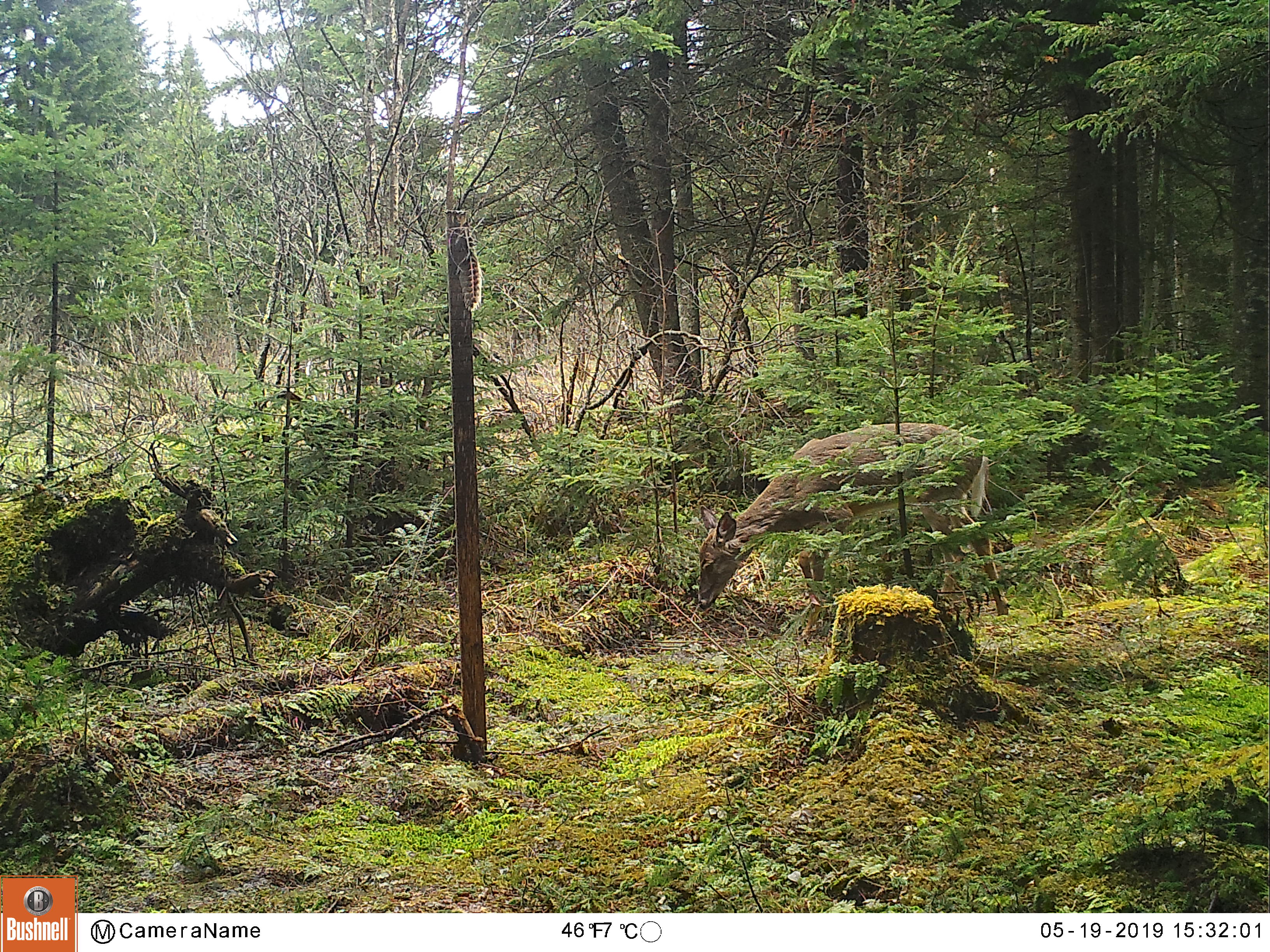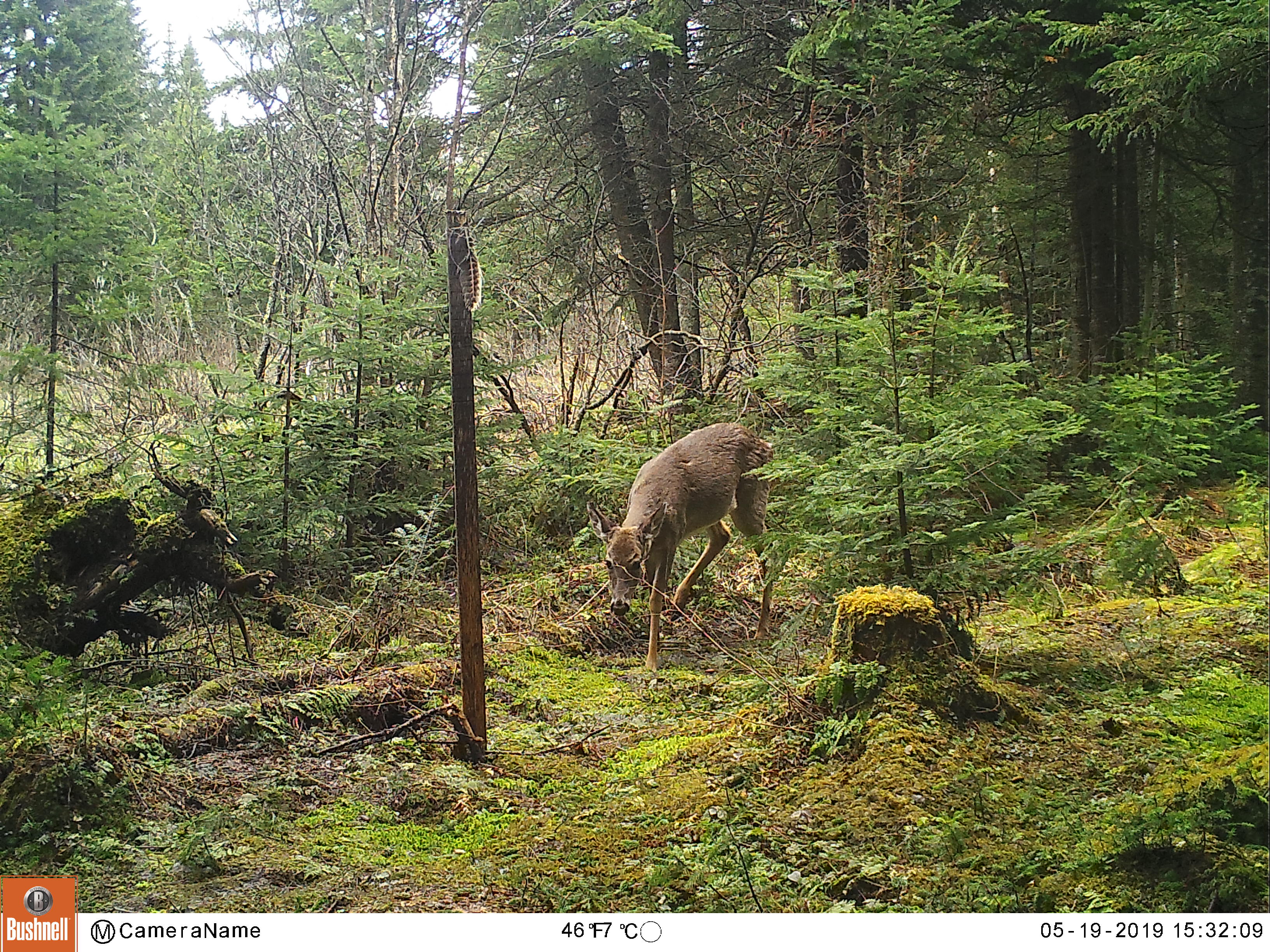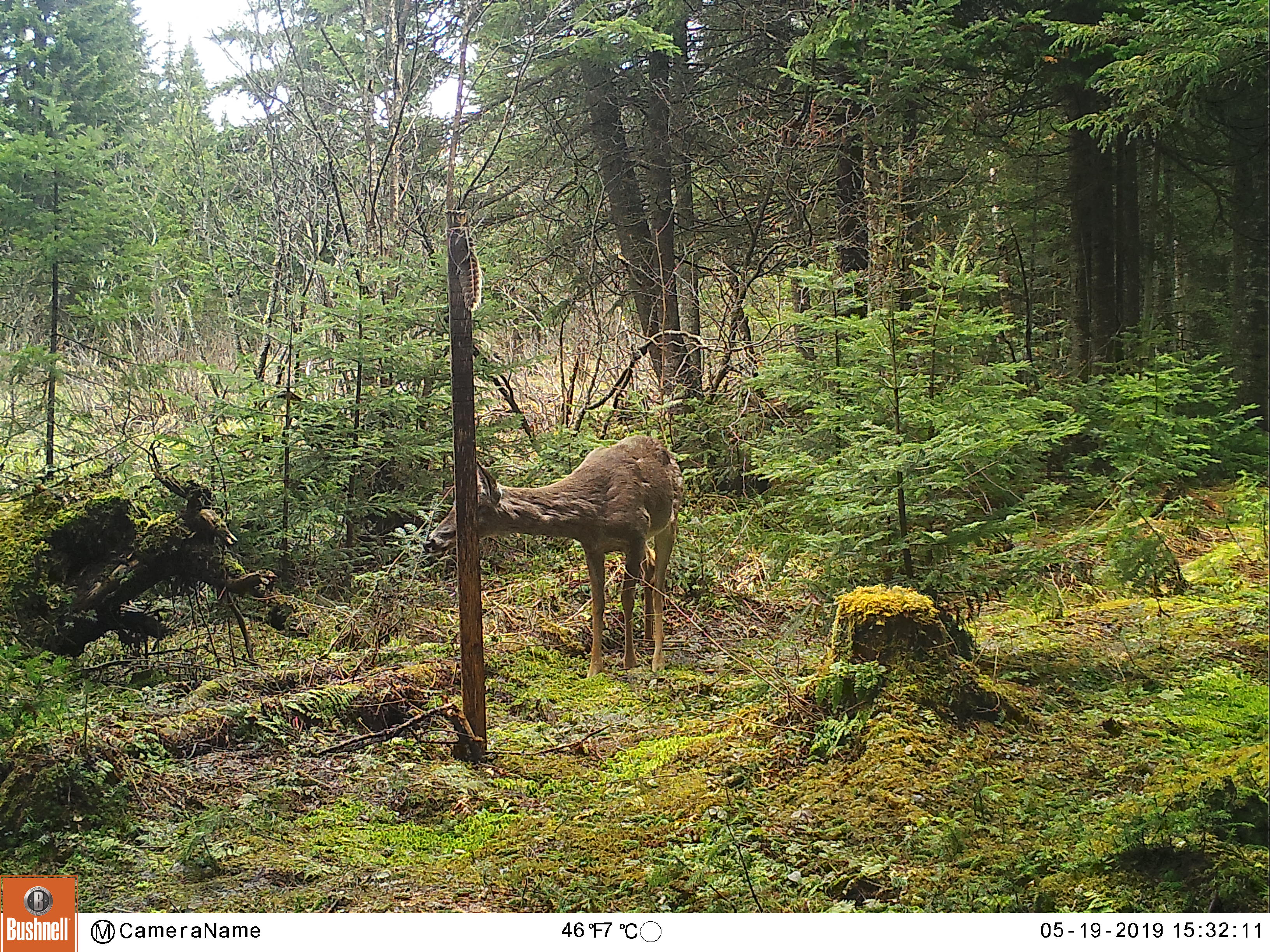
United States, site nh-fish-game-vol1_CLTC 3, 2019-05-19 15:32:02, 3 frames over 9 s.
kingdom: Animalia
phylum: Chordata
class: Mammalia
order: Artiodactyla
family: Cervidae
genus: Odocoileus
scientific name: Odocoileus virginianus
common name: white-tailed deer